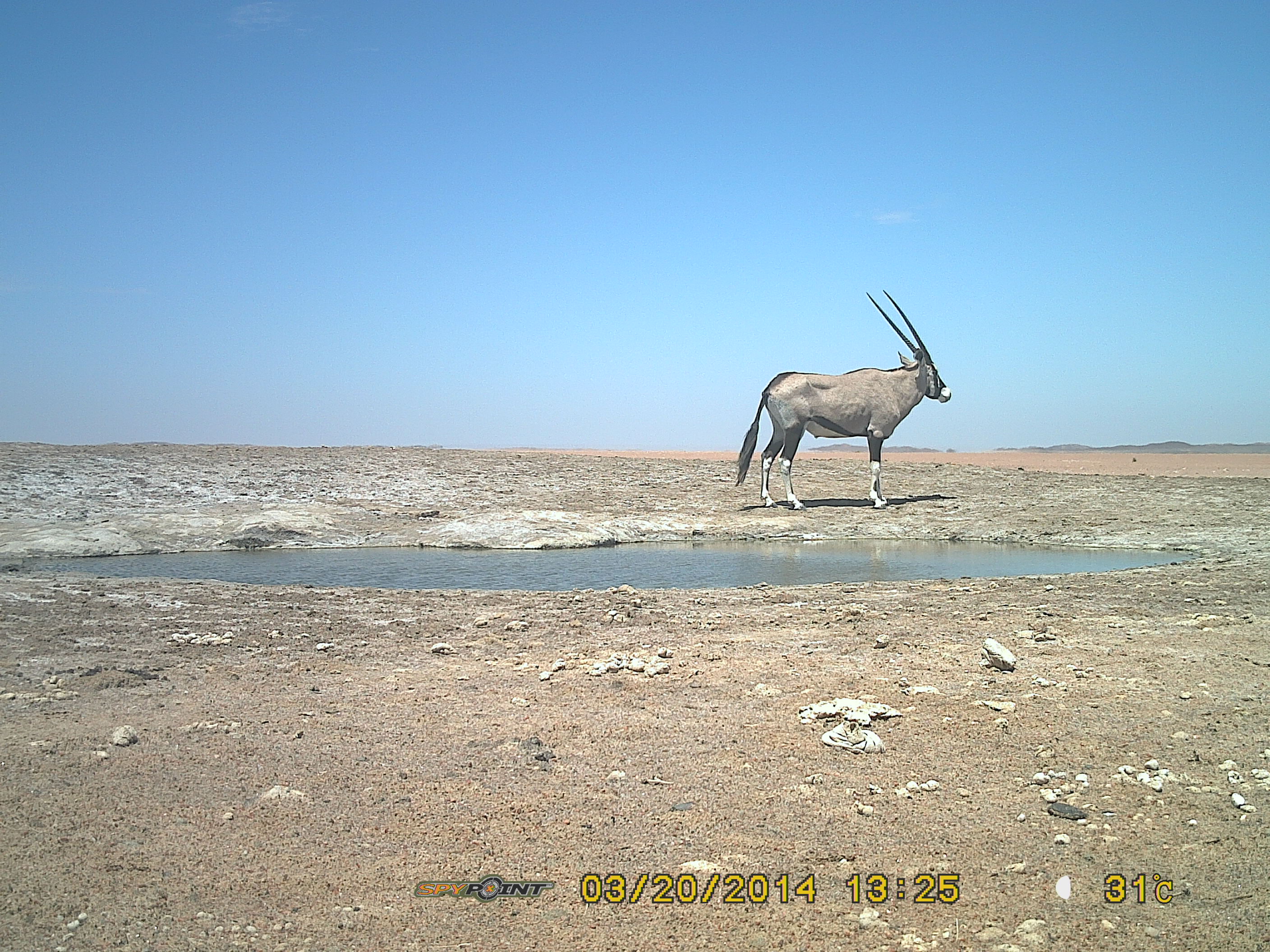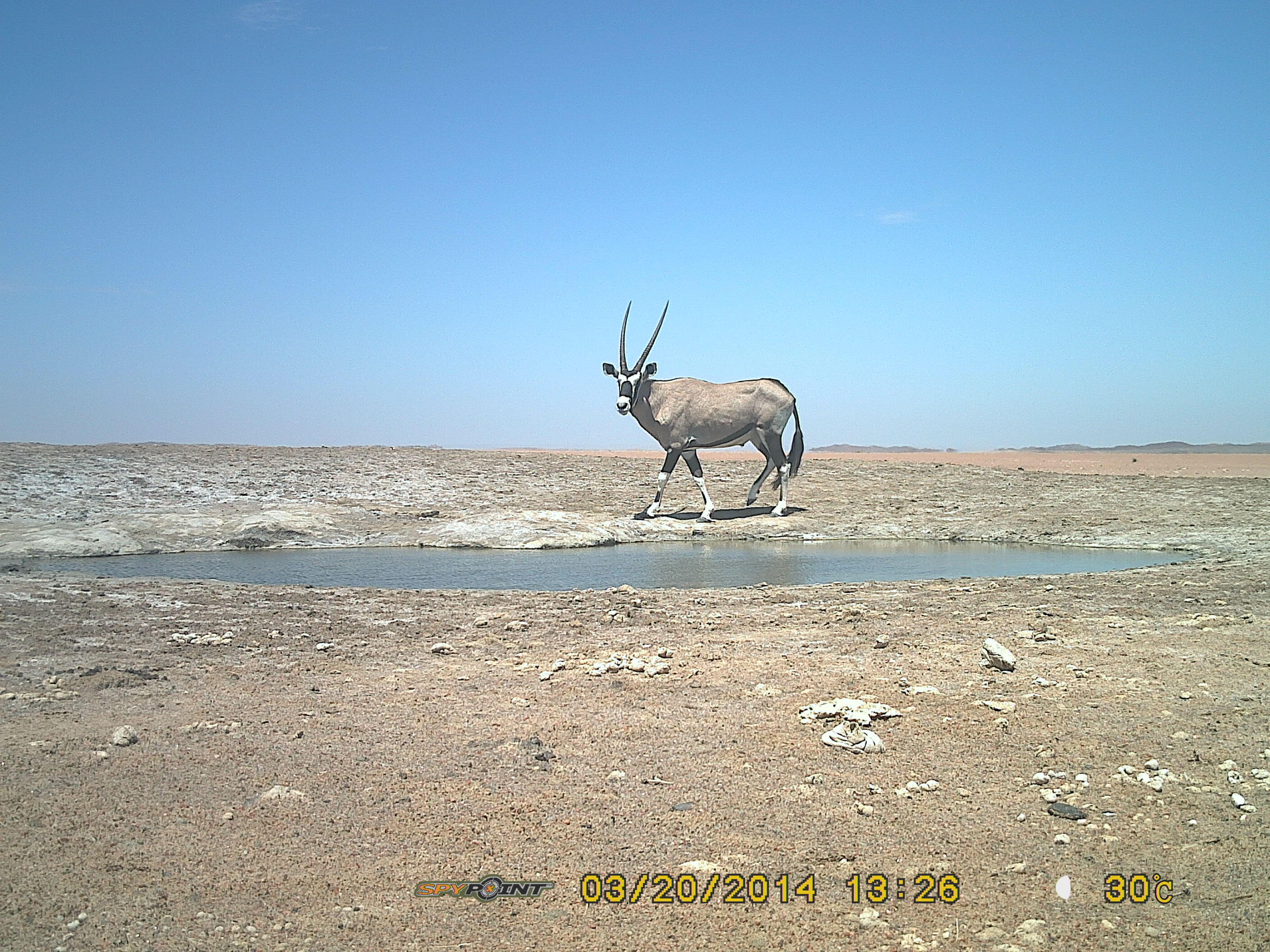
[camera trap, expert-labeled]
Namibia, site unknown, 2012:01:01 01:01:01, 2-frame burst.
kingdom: Animalia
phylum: Chordata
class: Mammalia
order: Artiodactyla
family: Bovidae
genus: Oryx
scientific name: Oryx gazella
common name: gemsbok